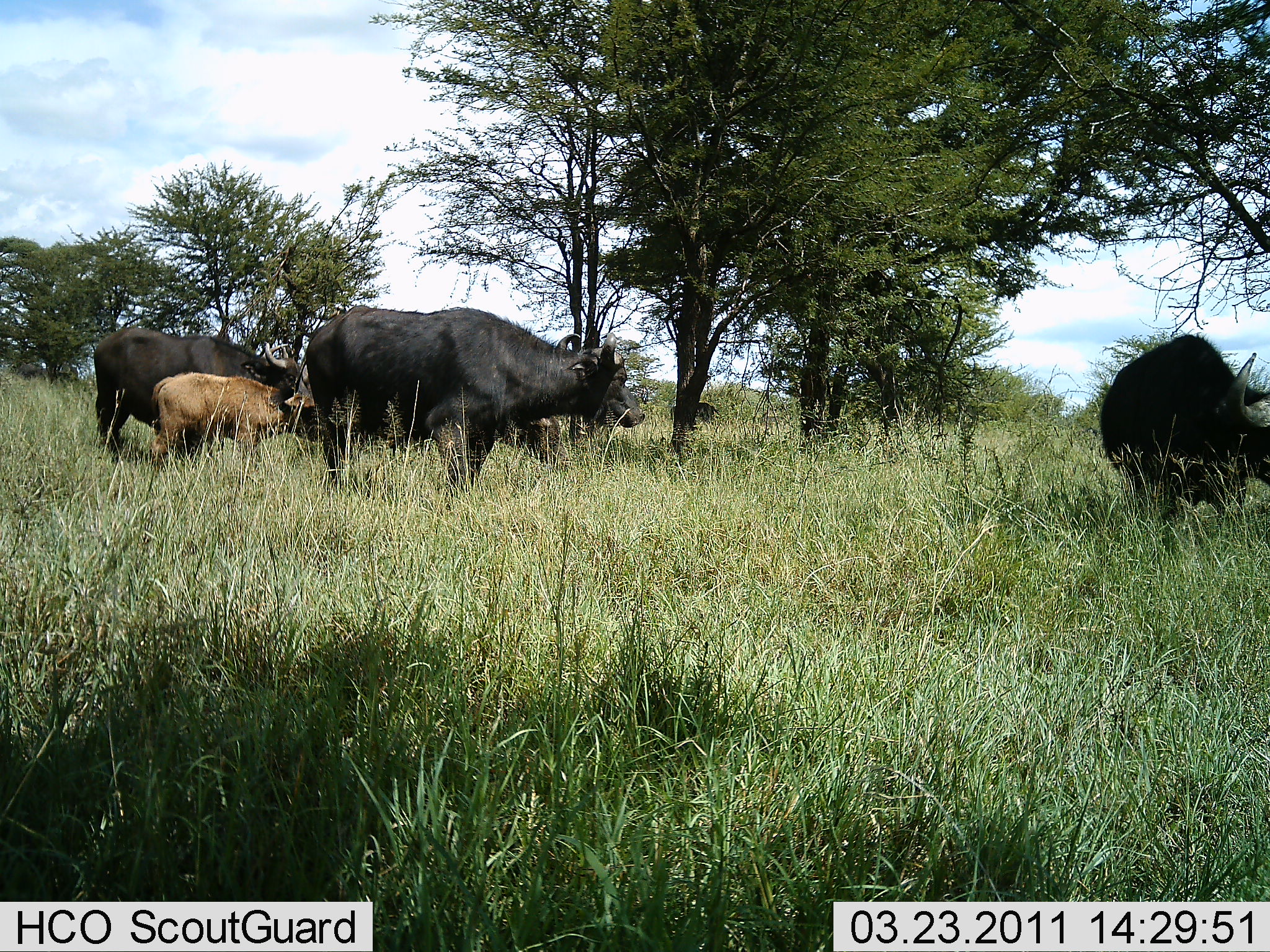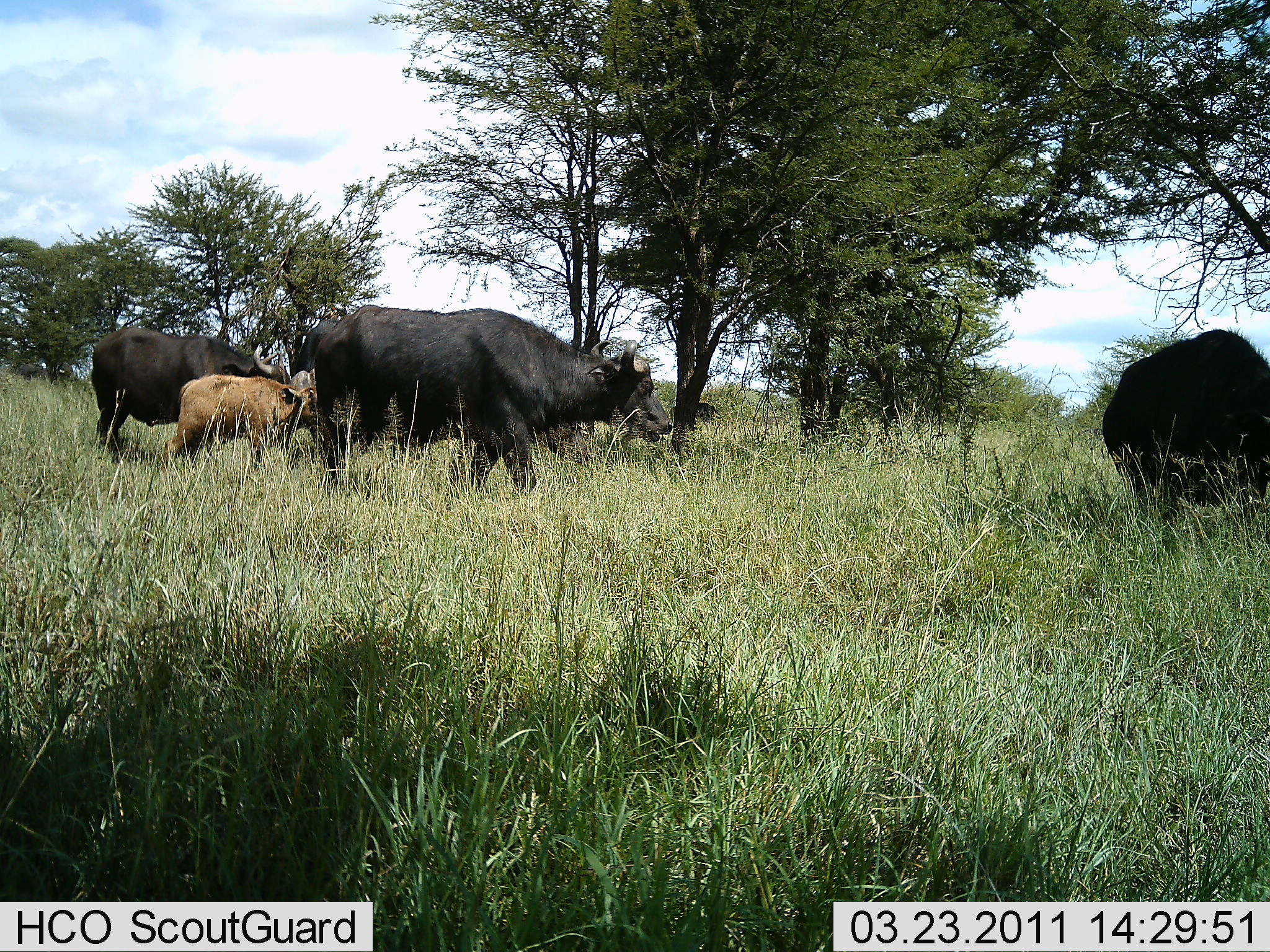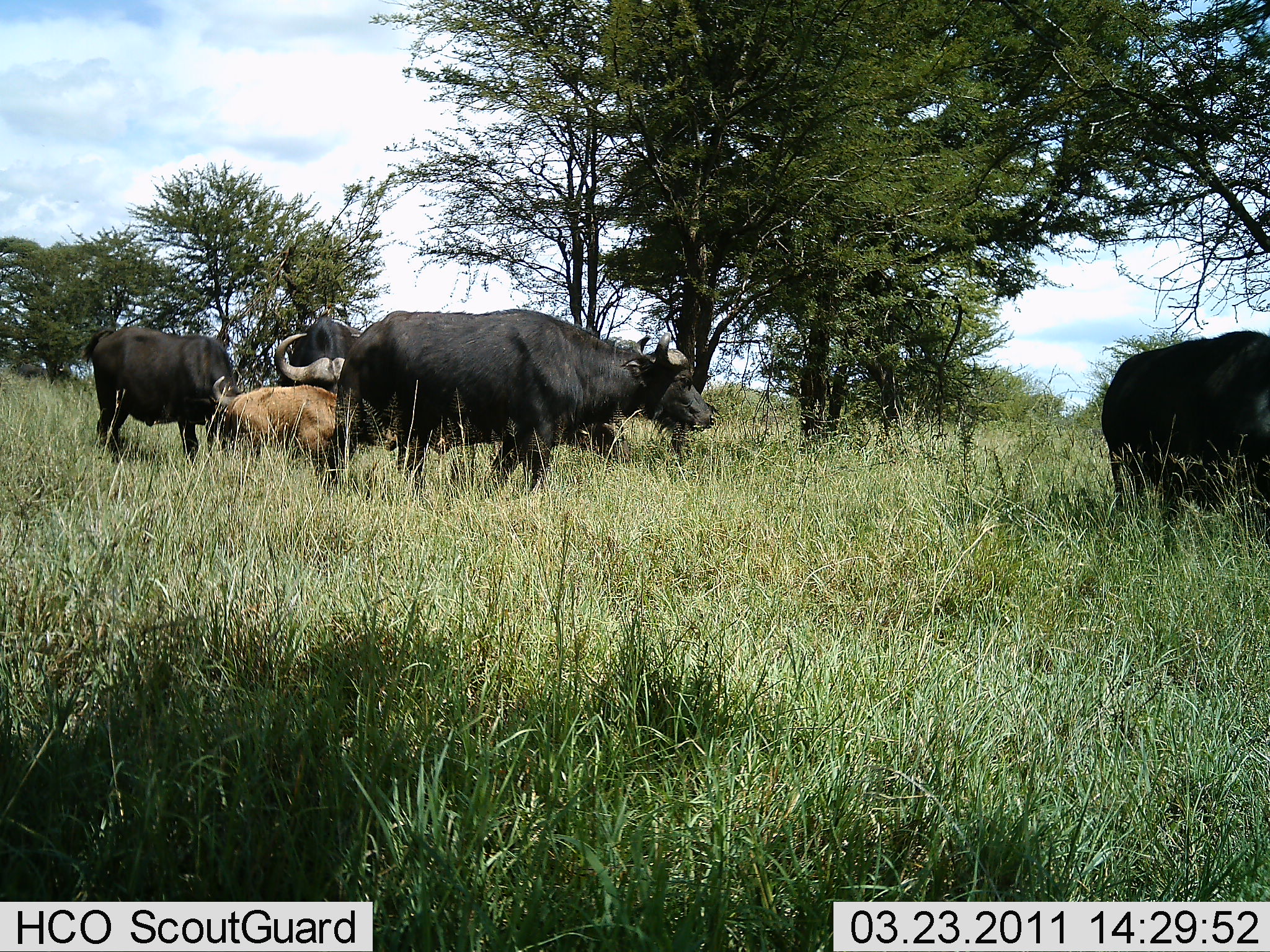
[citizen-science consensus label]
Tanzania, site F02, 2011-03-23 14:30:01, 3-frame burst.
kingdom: Animalia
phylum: Chordata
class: Mammalia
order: Artiodactyla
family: Bovidae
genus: Syncerus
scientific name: Syncerus caffer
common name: cape buffalo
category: buffalo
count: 5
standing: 31%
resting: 15%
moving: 77%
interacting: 0%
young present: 77%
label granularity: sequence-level